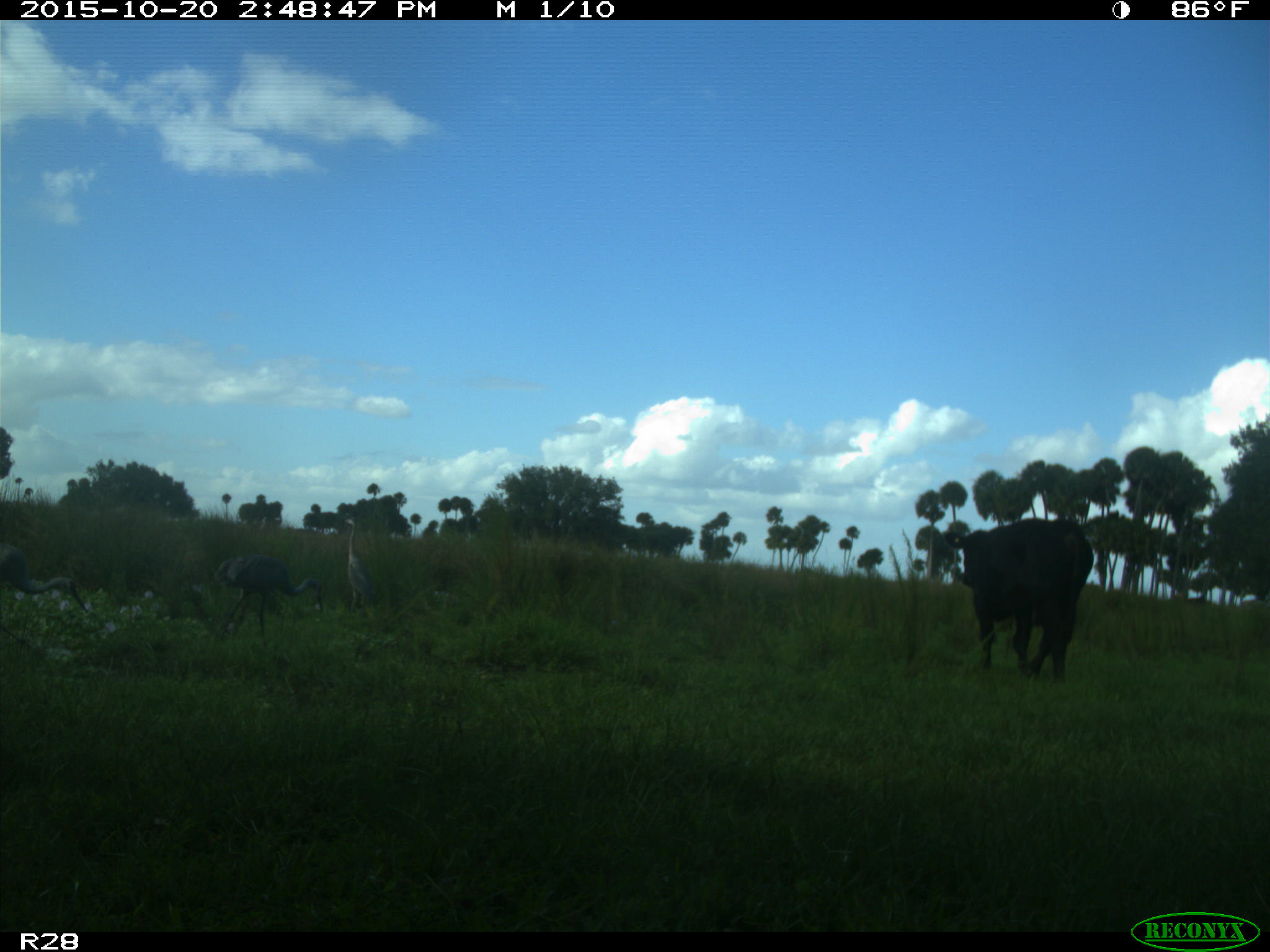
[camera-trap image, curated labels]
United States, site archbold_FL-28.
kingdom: Animalia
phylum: Chordata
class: Mammalia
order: Artiodactyla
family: Bovidae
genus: Bos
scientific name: Bos taurus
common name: domestic cow